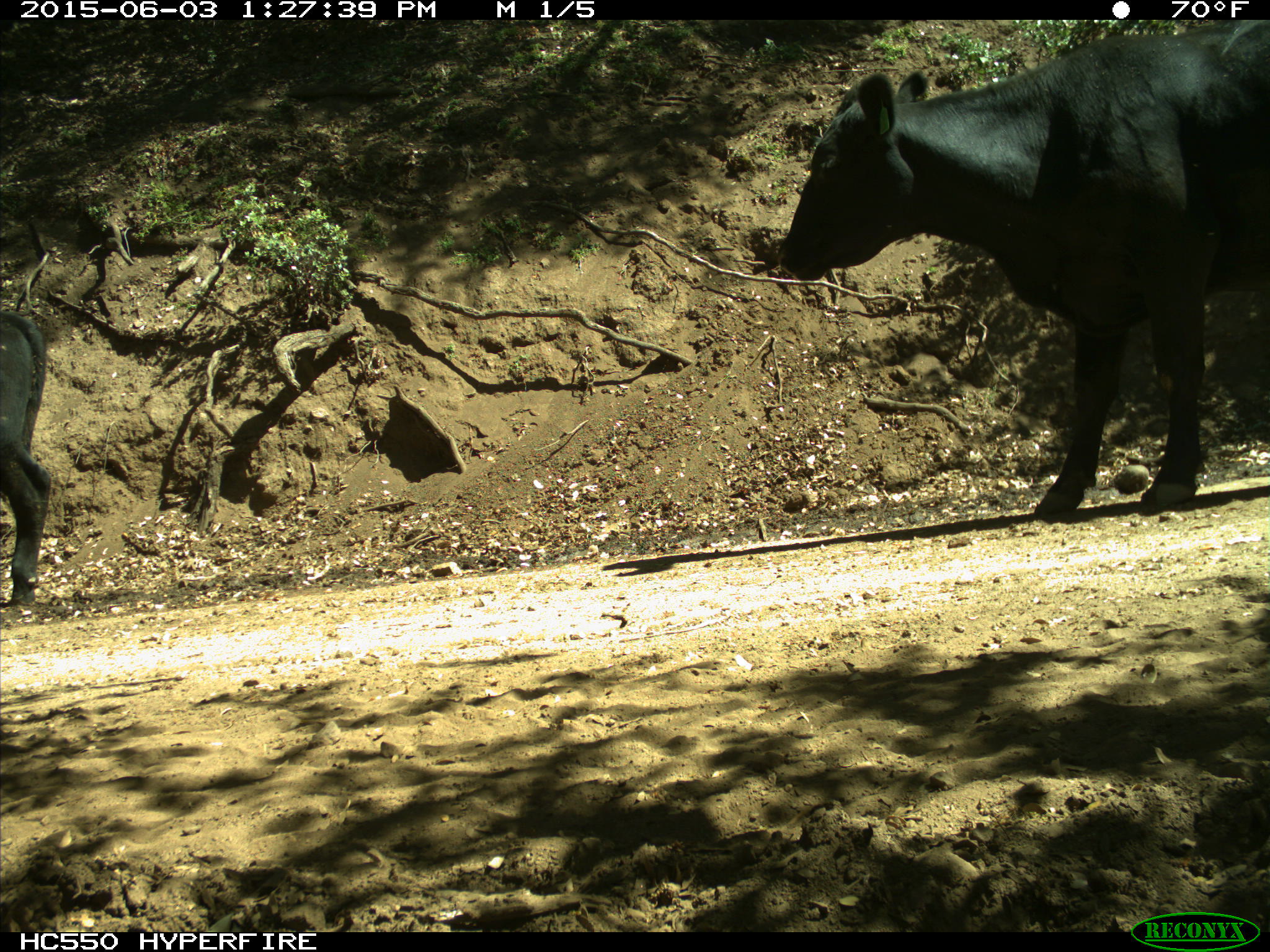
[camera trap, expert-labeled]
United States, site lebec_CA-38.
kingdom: Animalia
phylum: Chordata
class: Mammalia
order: Artiodactyla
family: Bovidae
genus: Bos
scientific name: Bos taurus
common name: domestic cow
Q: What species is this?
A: Bos taurus (domestic cow).